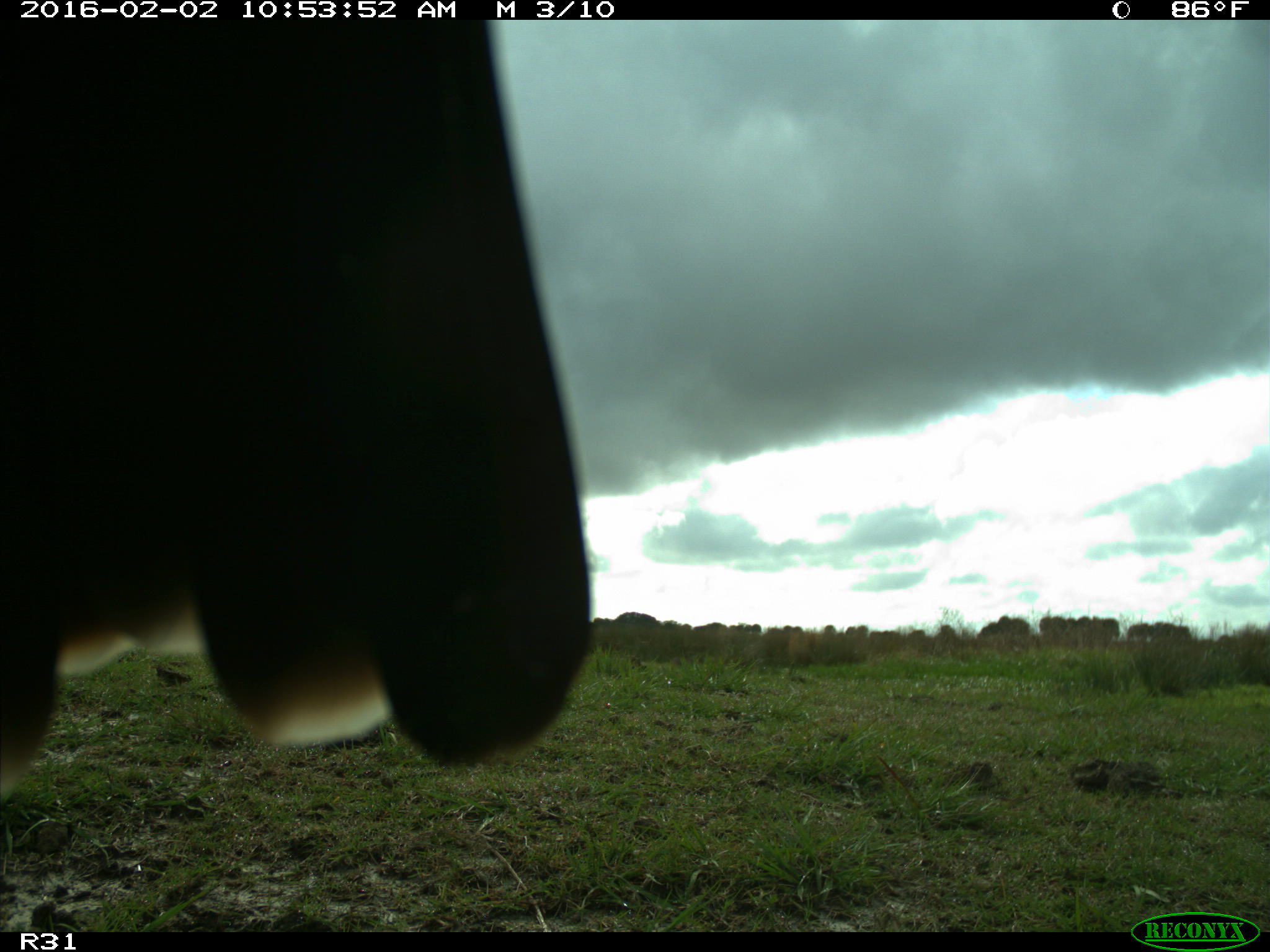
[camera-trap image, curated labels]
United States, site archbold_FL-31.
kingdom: Animalia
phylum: Chordata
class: Aves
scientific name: Aves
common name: birds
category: unidentified bird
Unidentified bird (birds) (Aves).